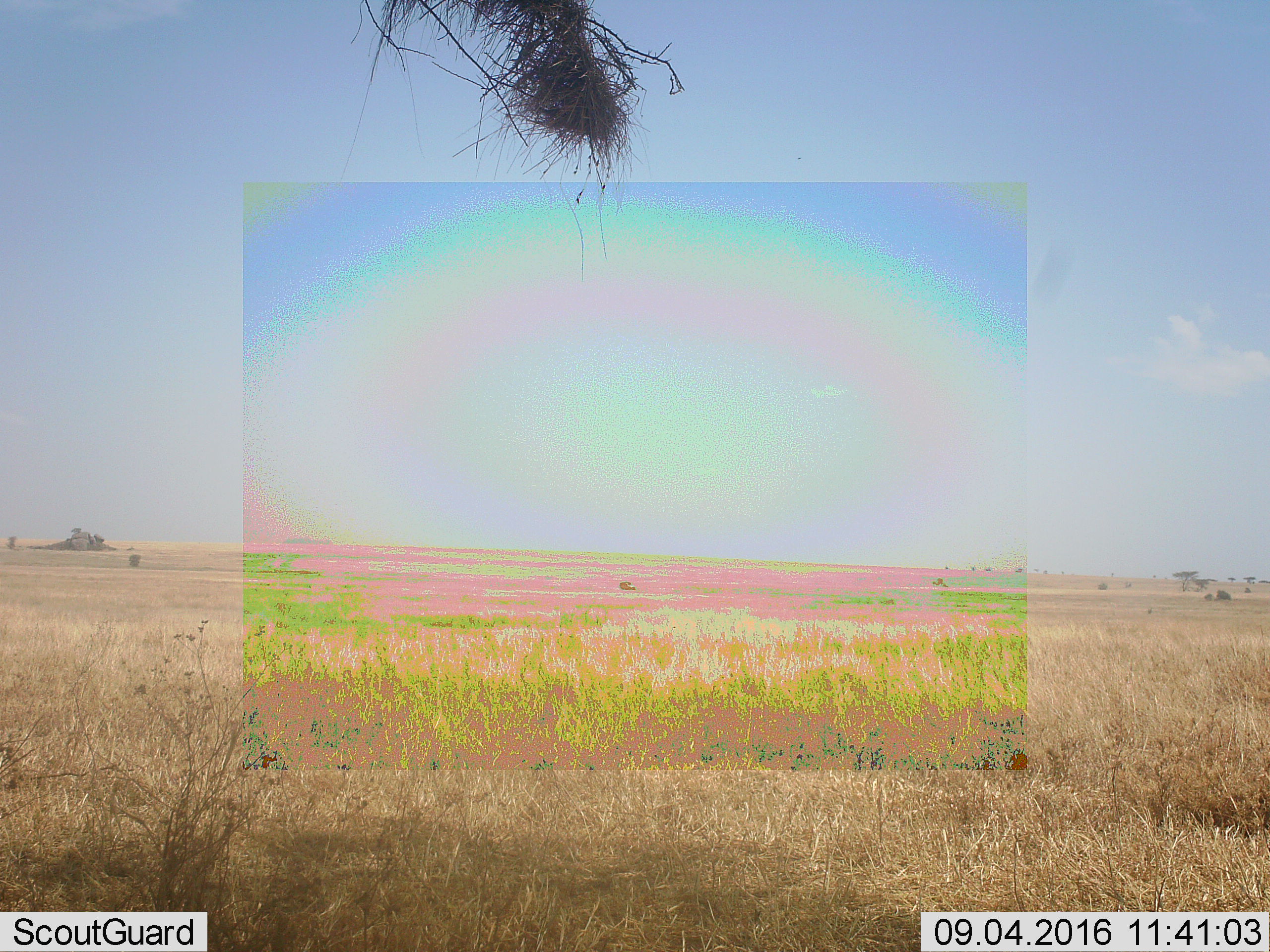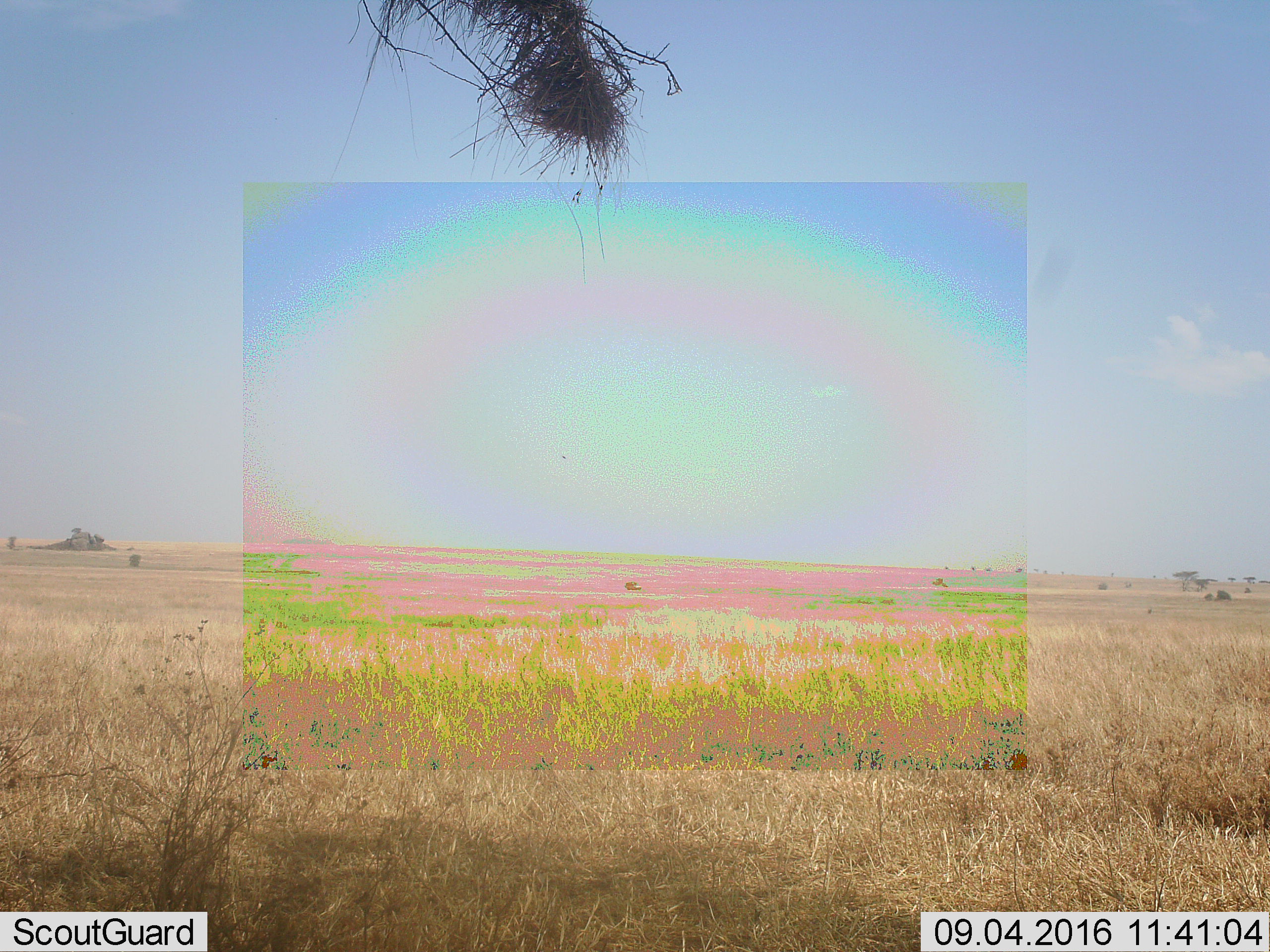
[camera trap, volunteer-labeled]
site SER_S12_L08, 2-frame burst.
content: unidentified animal